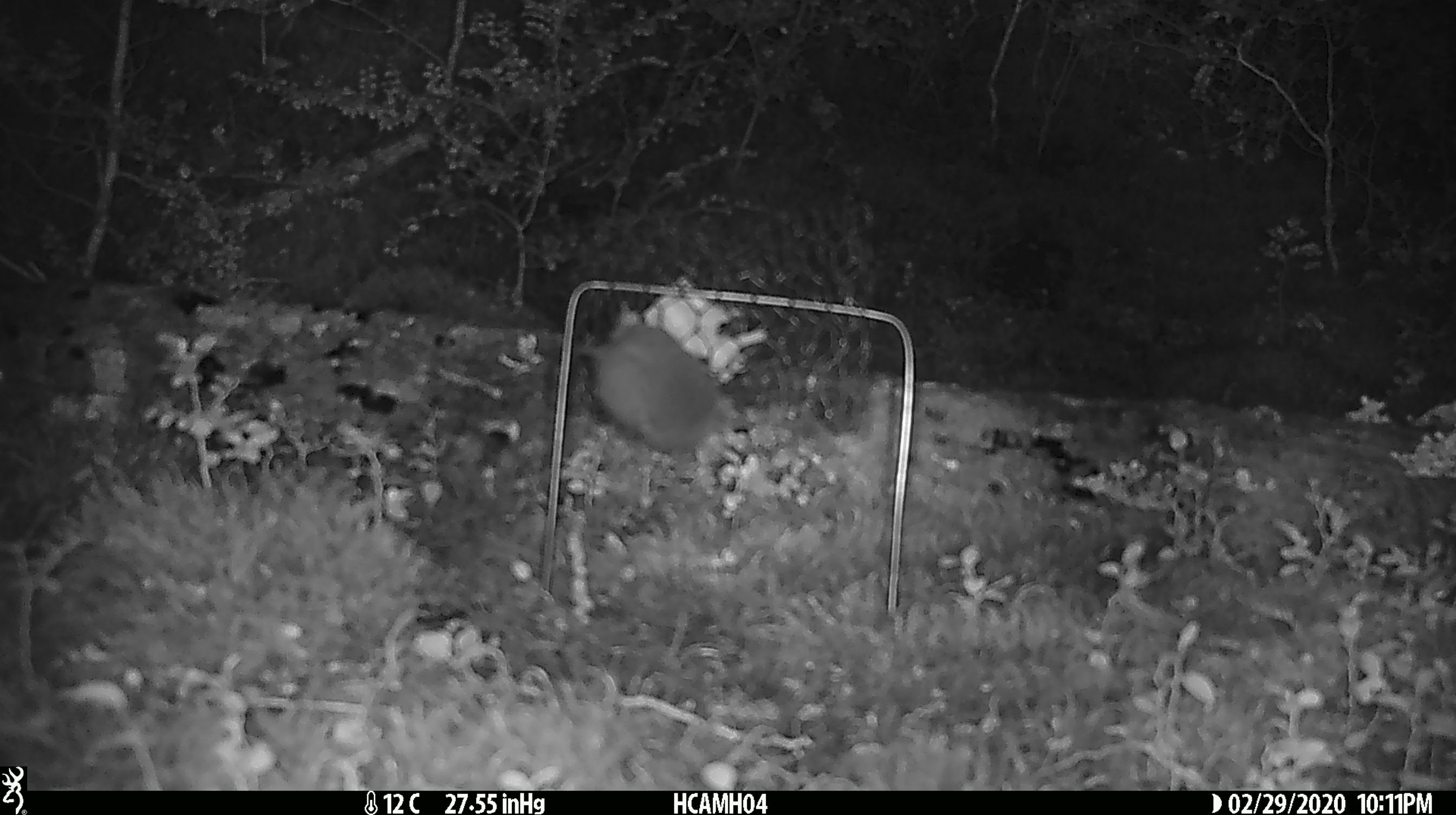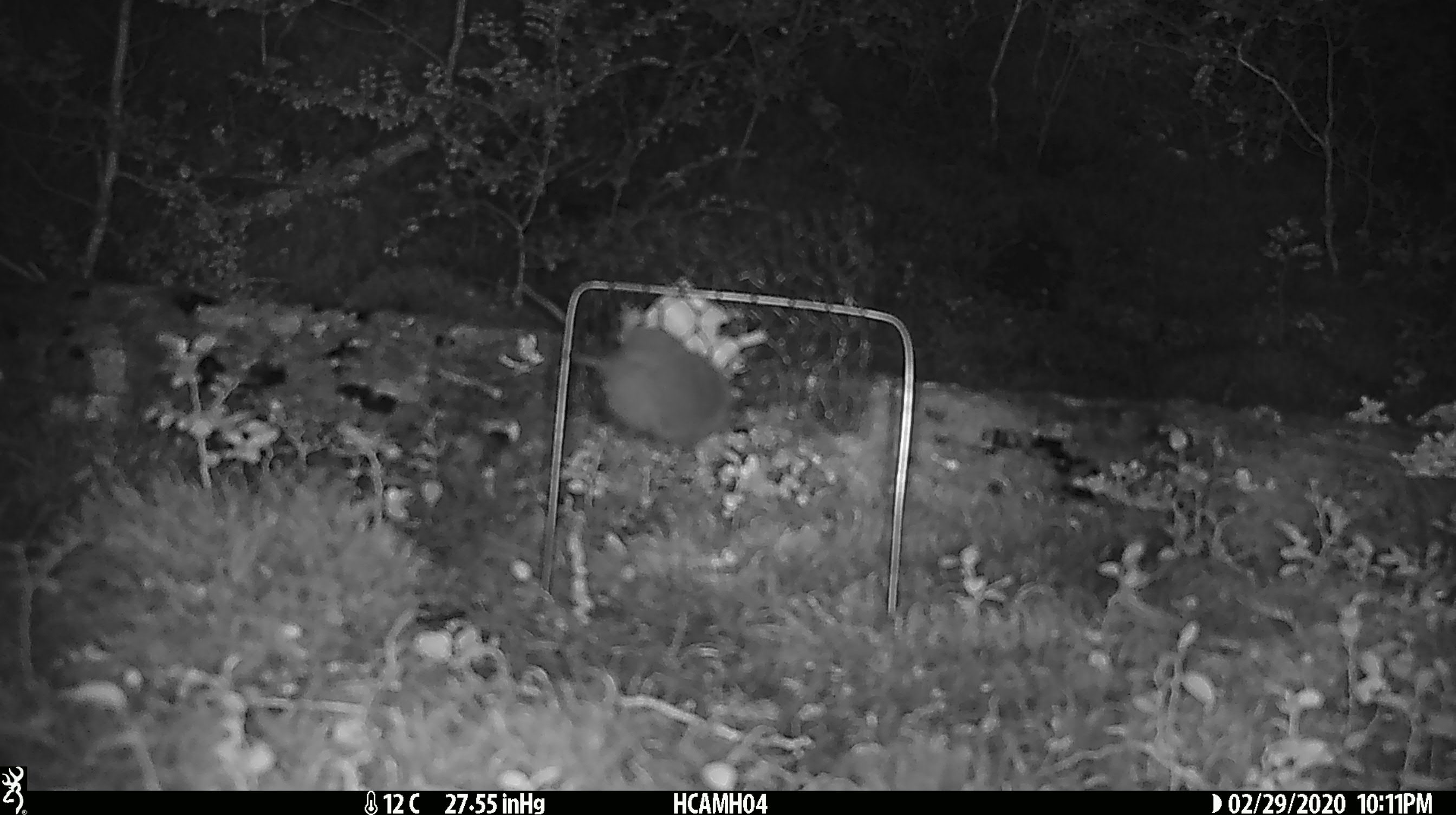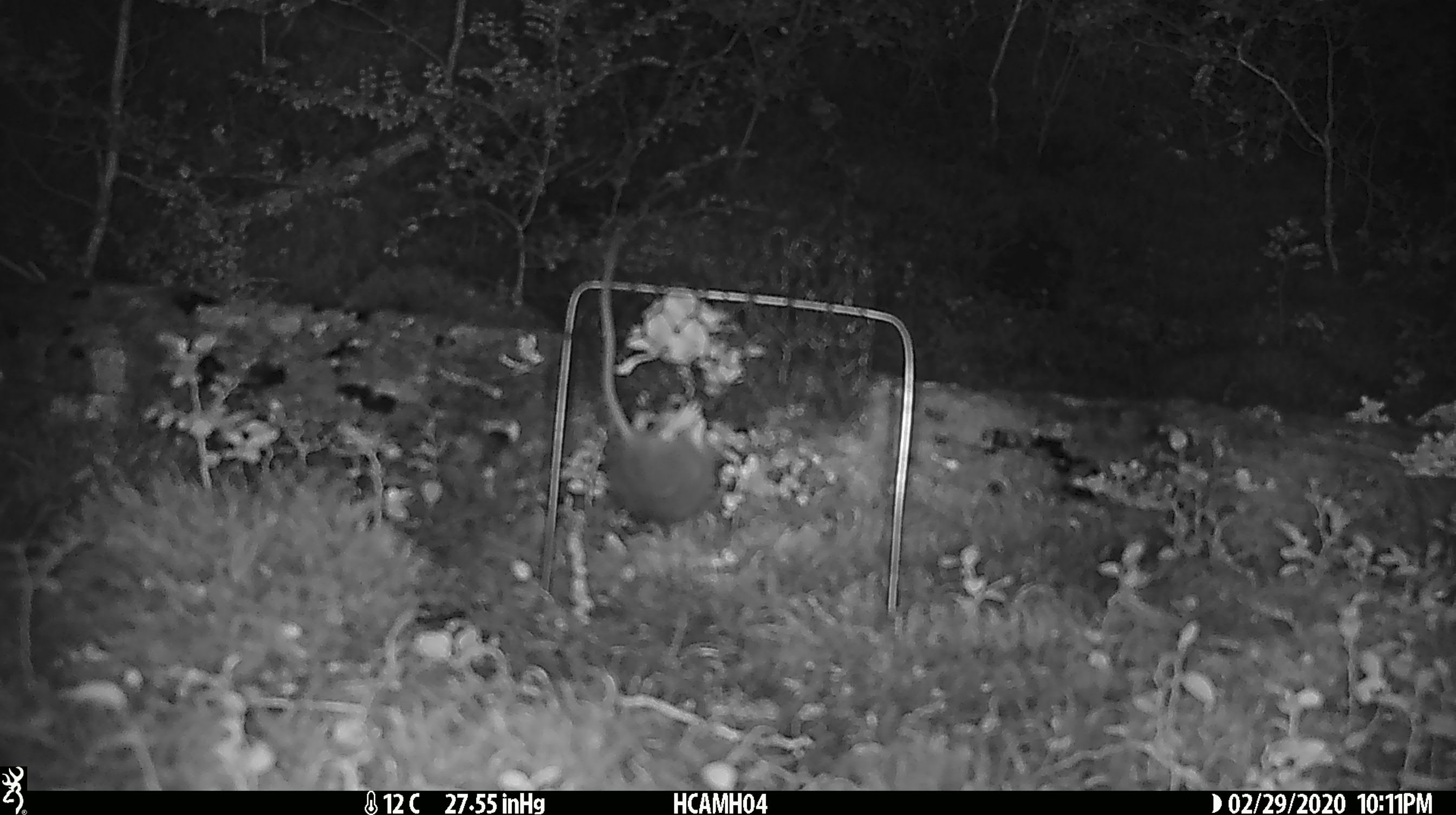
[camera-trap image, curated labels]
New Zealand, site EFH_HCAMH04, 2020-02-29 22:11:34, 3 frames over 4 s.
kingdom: Animalia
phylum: Chordata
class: Mammalia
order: Rodentia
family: Muridae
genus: Mus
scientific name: Mus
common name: mouse